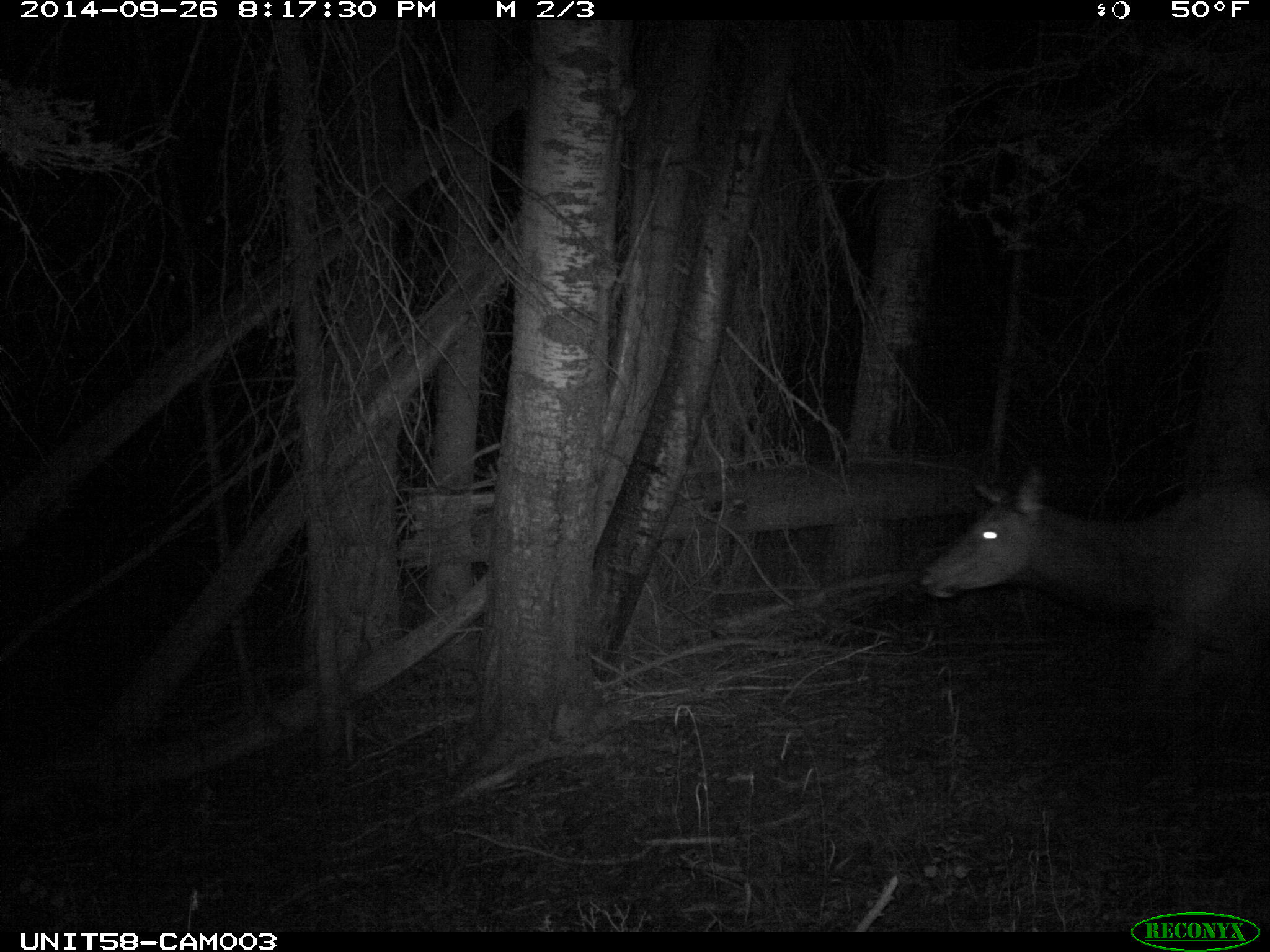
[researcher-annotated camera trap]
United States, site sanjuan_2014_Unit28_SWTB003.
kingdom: Animalia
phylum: Chordata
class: Mammalia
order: Artiodactyla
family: Cervidae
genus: Cervus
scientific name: Cervus elaphus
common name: red deer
Cervus elaphus (red deer).